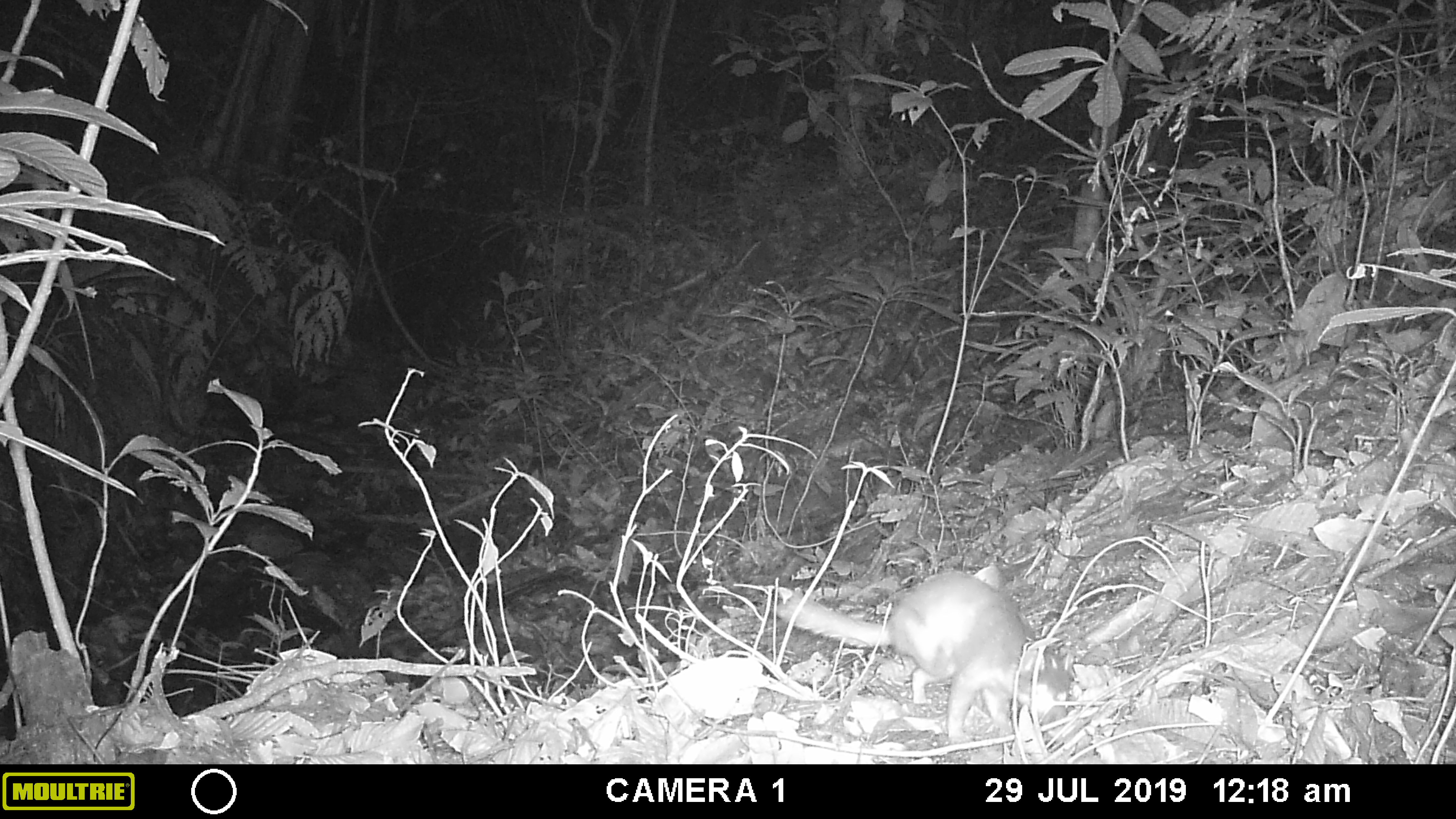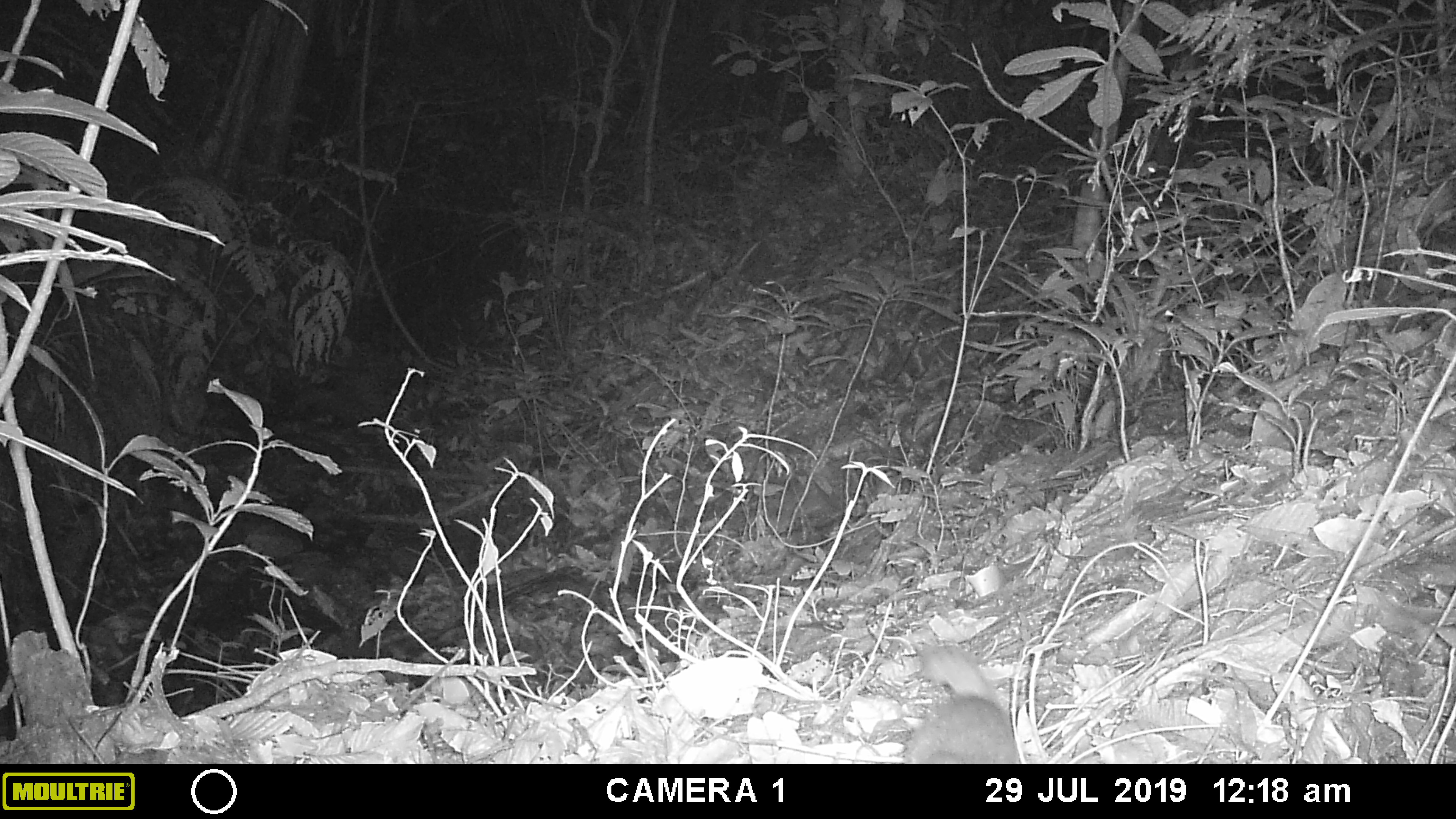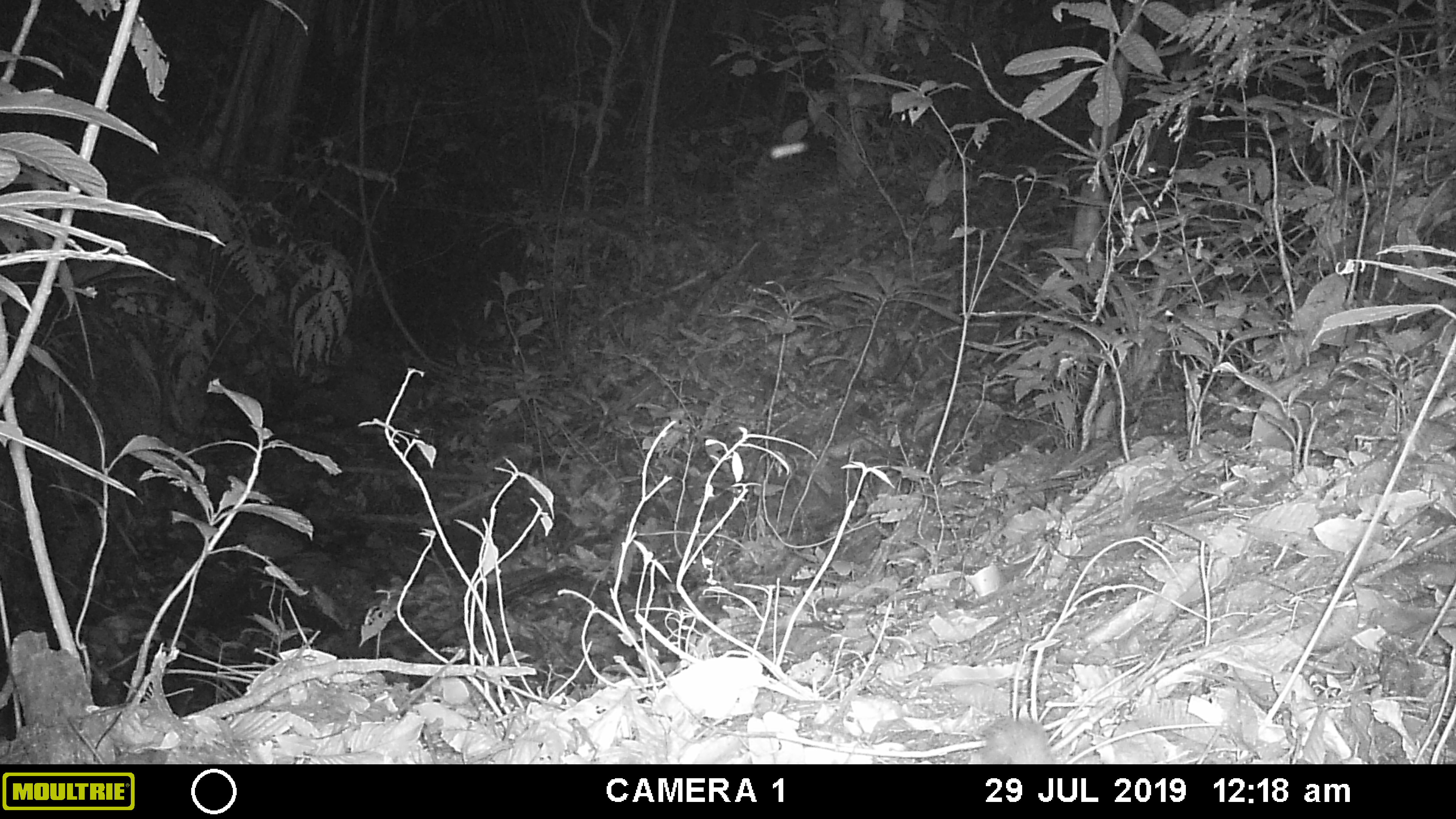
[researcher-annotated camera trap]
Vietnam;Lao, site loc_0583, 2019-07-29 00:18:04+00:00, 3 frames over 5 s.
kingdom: Animalia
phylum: Chordata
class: Mammalia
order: Carnivora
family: Mustelidae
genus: Melogale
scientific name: Melogale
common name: ferret badger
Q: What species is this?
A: Ferret badger (Melogale).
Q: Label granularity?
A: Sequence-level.